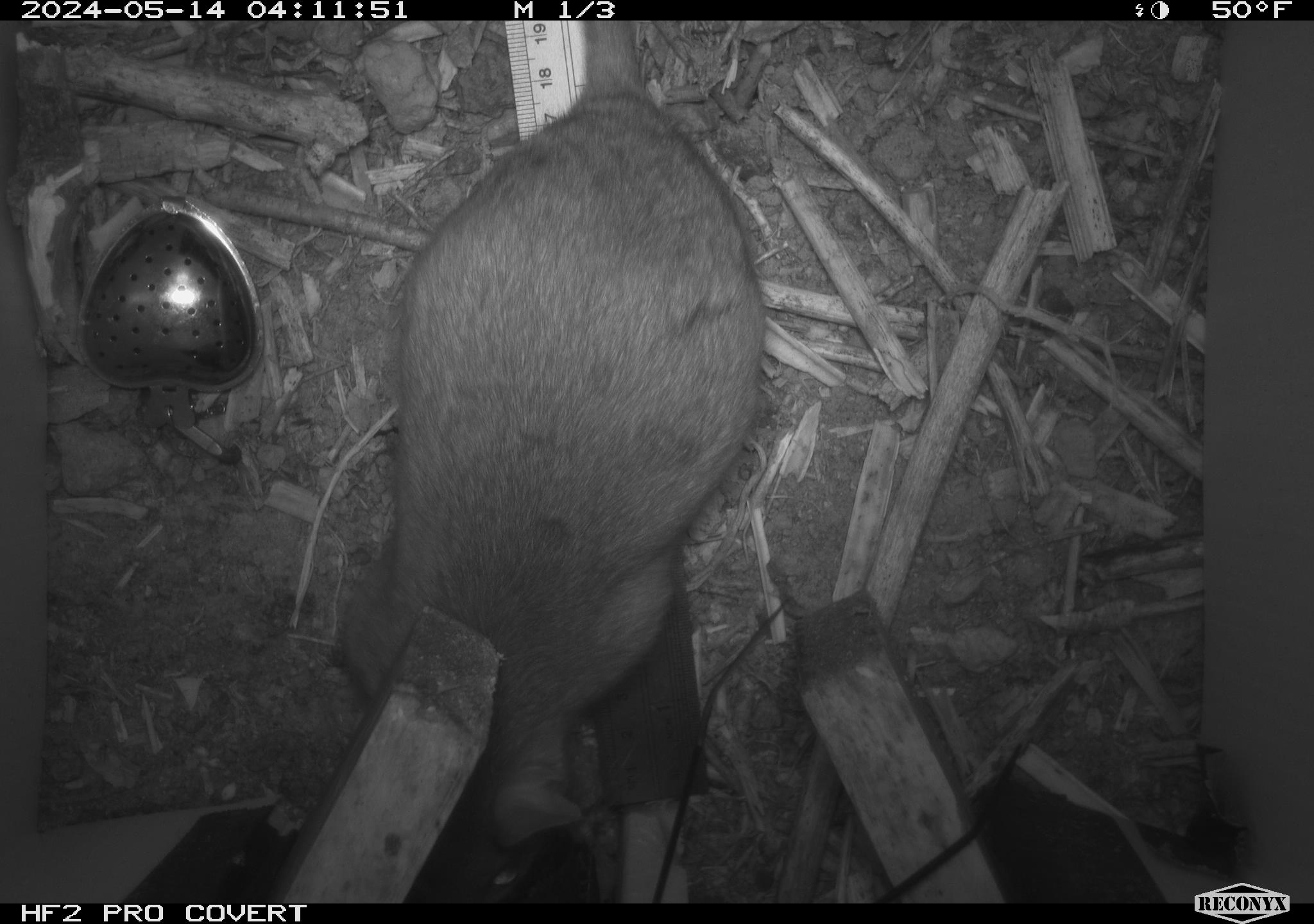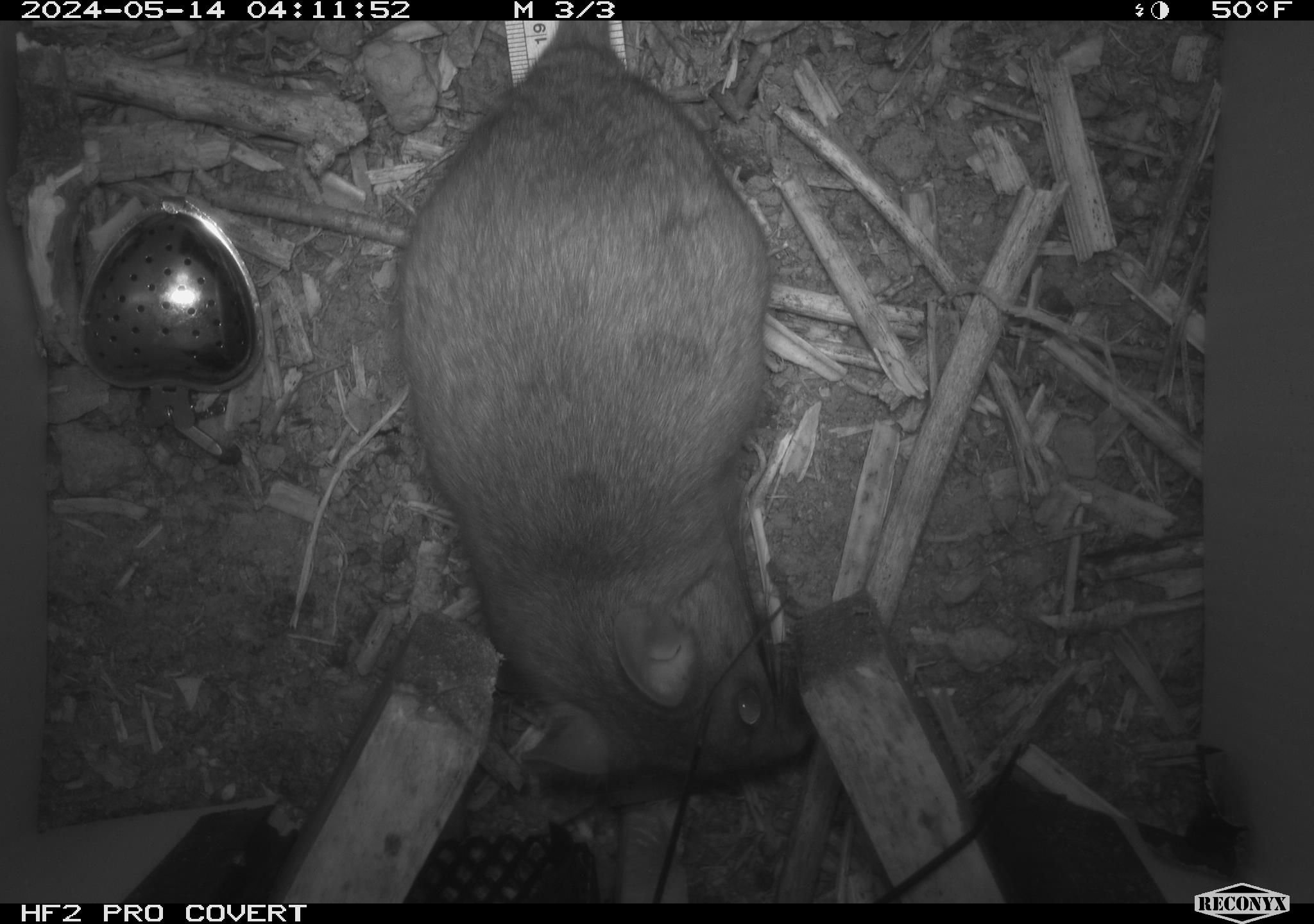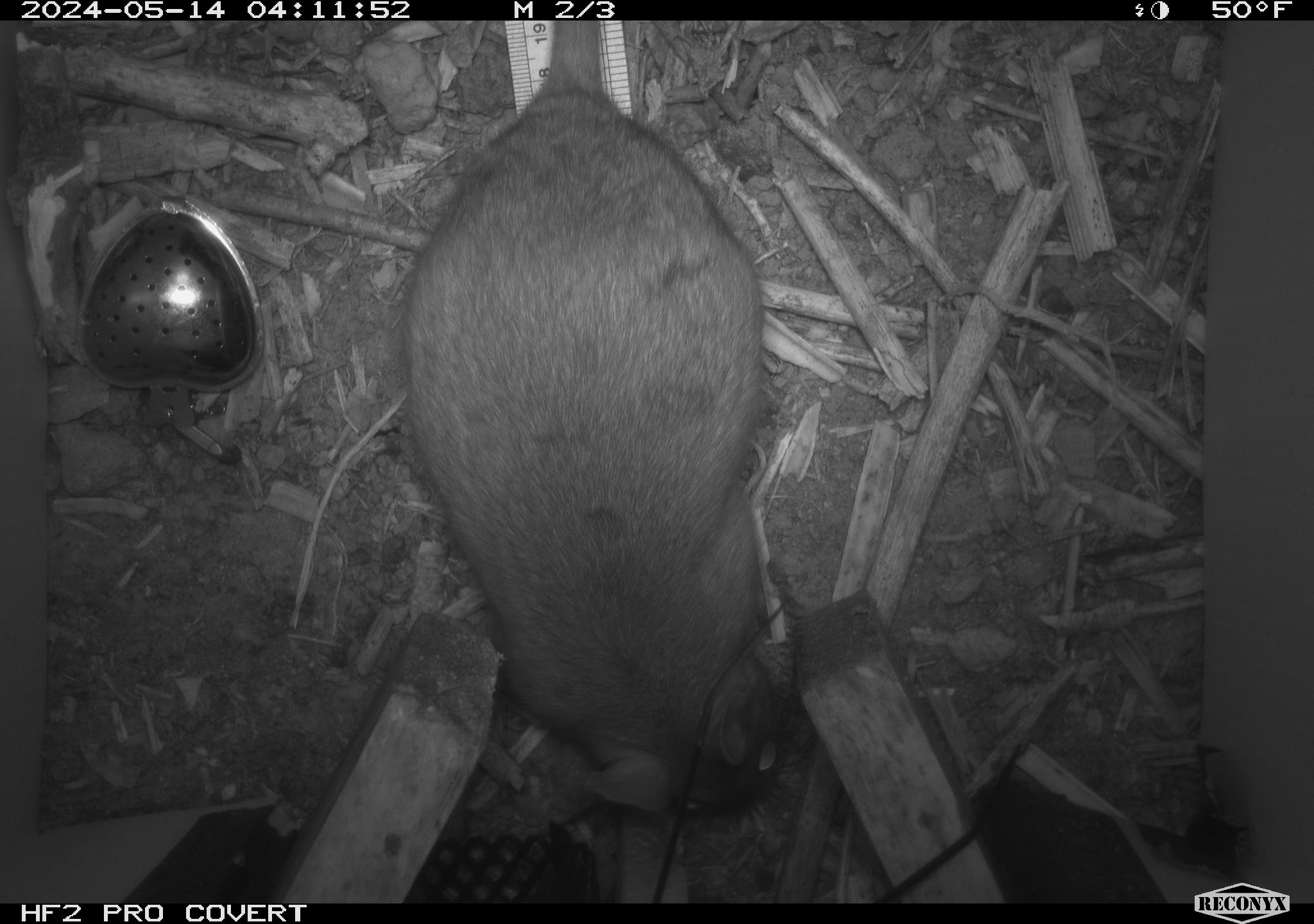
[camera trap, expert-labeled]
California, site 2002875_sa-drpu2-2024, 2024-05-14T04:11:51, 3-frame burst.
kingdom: Animalia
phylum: Chordata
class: Mammalia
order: Rodentia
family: Cricetidae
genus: Neotoma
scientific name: Neotoma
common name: pack rat or woodrat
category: neotoma species